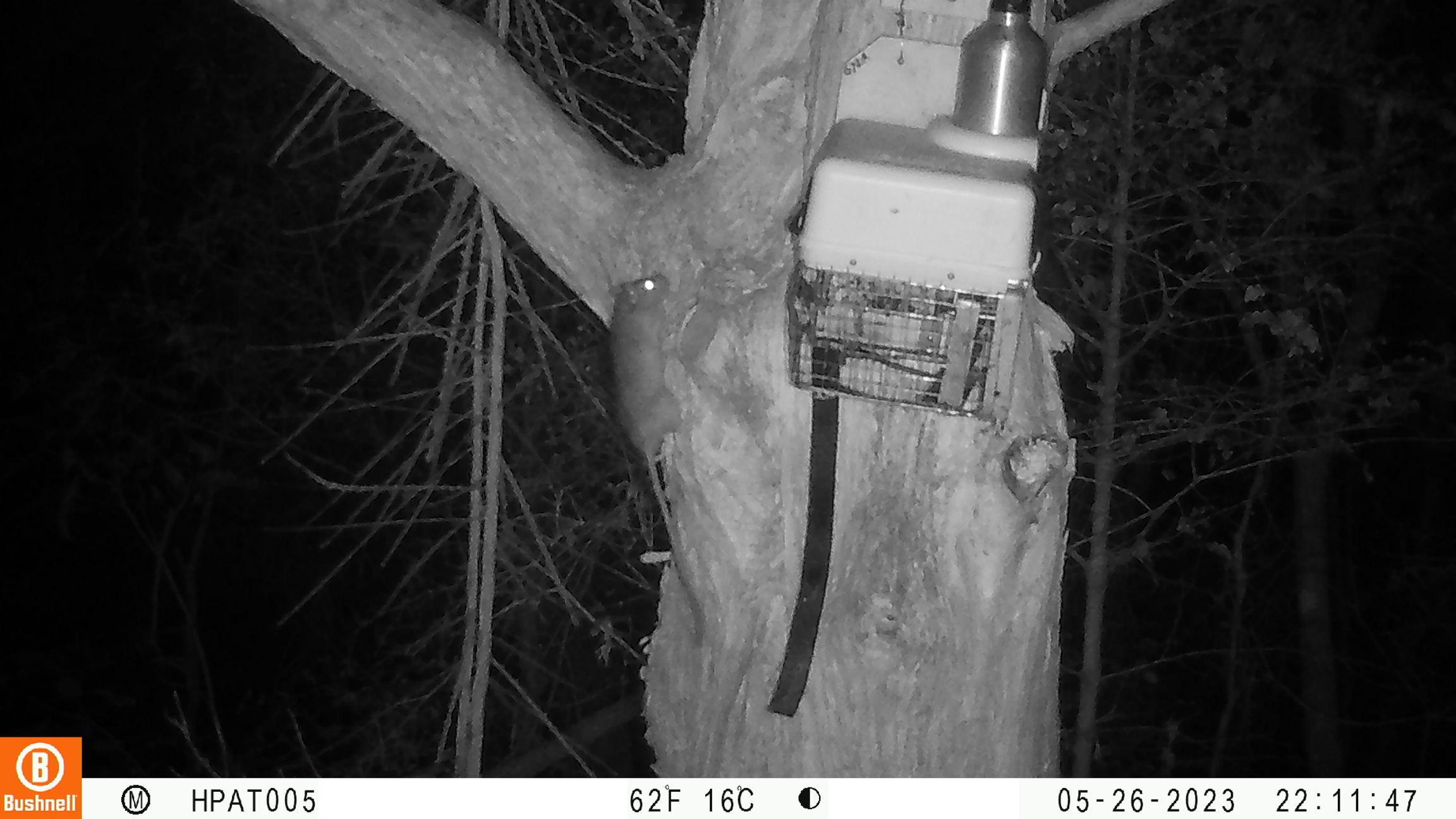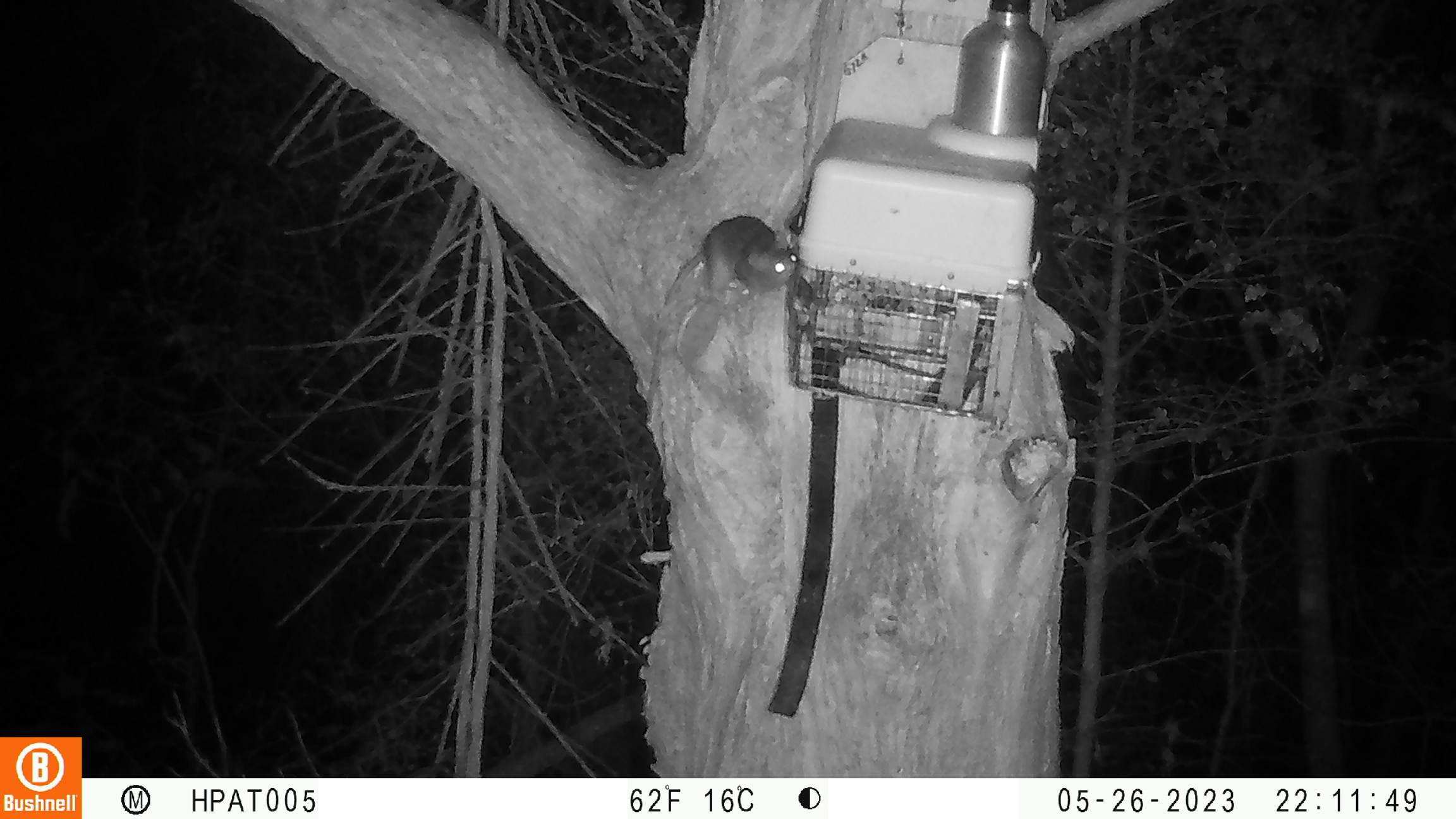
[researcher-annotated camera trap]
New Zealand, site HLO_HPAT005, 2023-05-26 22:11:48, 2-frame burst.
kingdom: Animalia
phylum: Chordata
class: Mammalia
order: Rodentia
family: Muridae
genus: Rattus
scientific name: Rattus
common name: rat